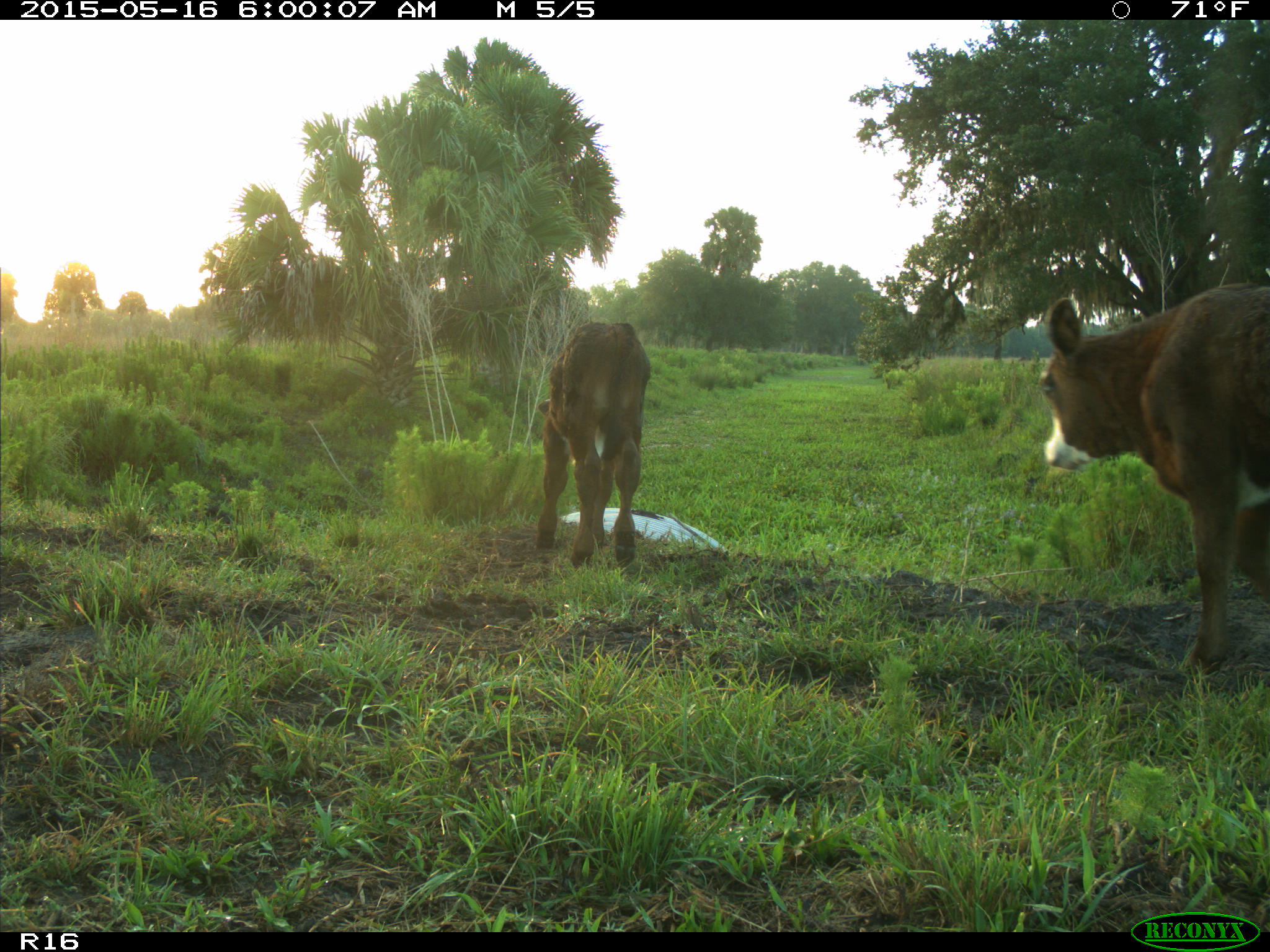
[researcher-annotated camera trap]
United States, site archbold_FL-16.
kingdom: Animalia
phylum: Chordata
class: Mammalia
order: Artiodactyla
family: Bovidae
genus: Bos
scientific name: Bos taurus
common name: domestic cow